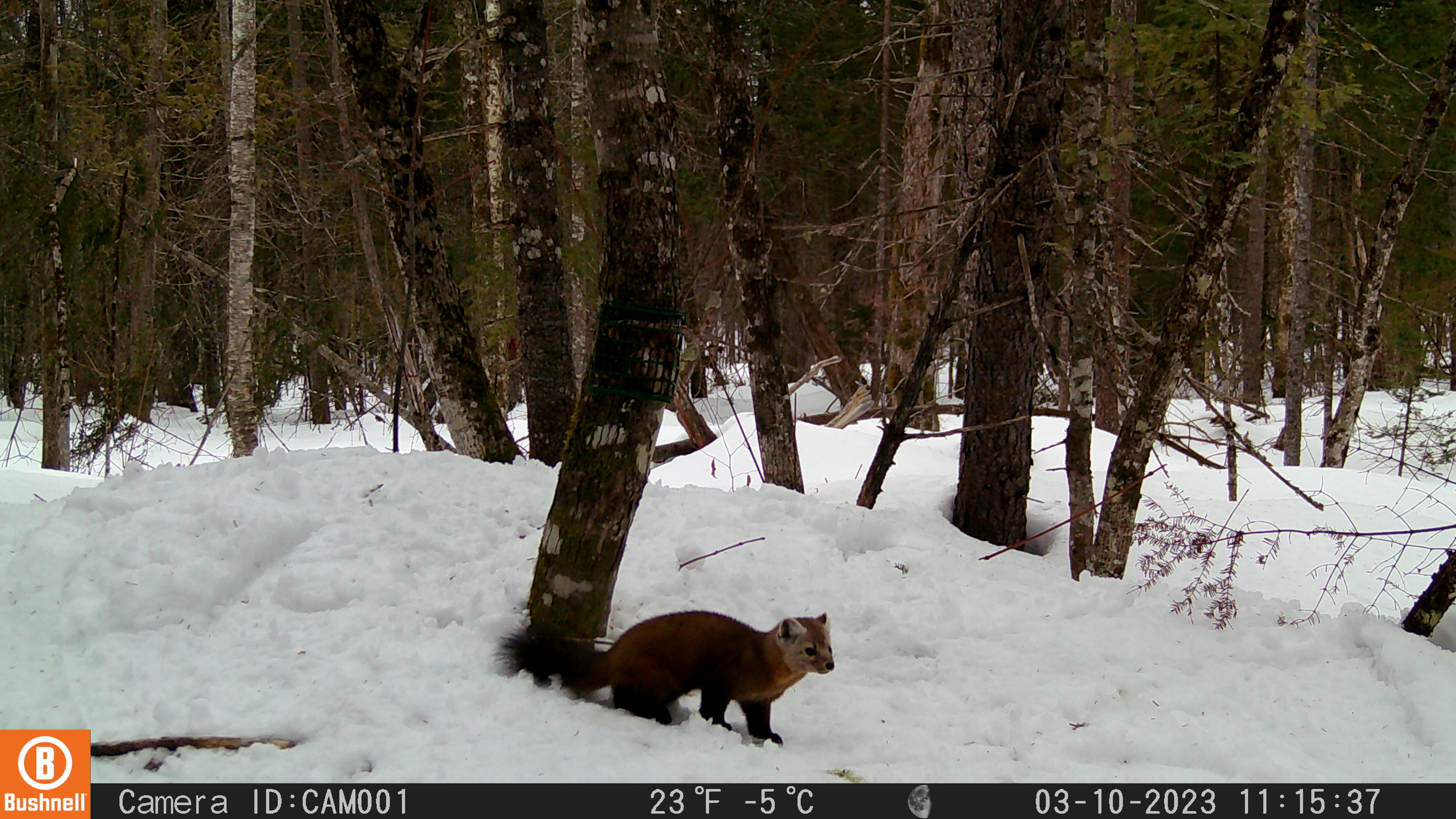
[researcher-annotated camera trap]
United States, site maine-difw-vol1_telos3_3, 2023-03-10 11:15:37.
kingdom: Animalia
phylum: Chordata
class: Mammalia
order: Carnivora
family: Mustelidae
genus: Martes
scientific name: Martes americana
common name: american marten